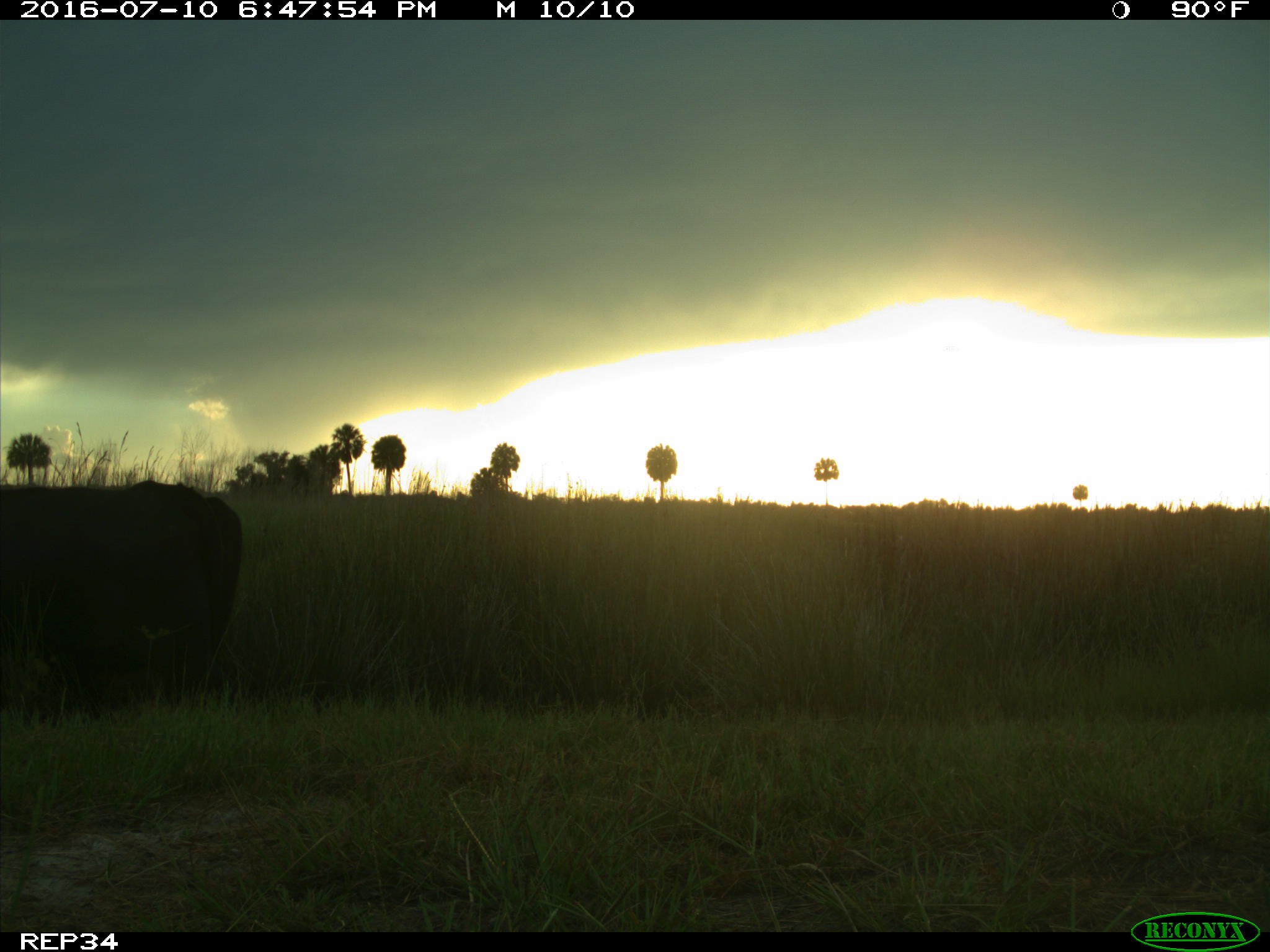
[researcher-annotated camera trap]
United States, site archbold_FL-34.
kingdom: Animalia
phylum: Chordata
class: Mammalia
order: Artiodactyla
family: Bovidae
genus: Bos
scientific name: Bos taurus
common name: domestic cow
Bos taurus (domestic cow).